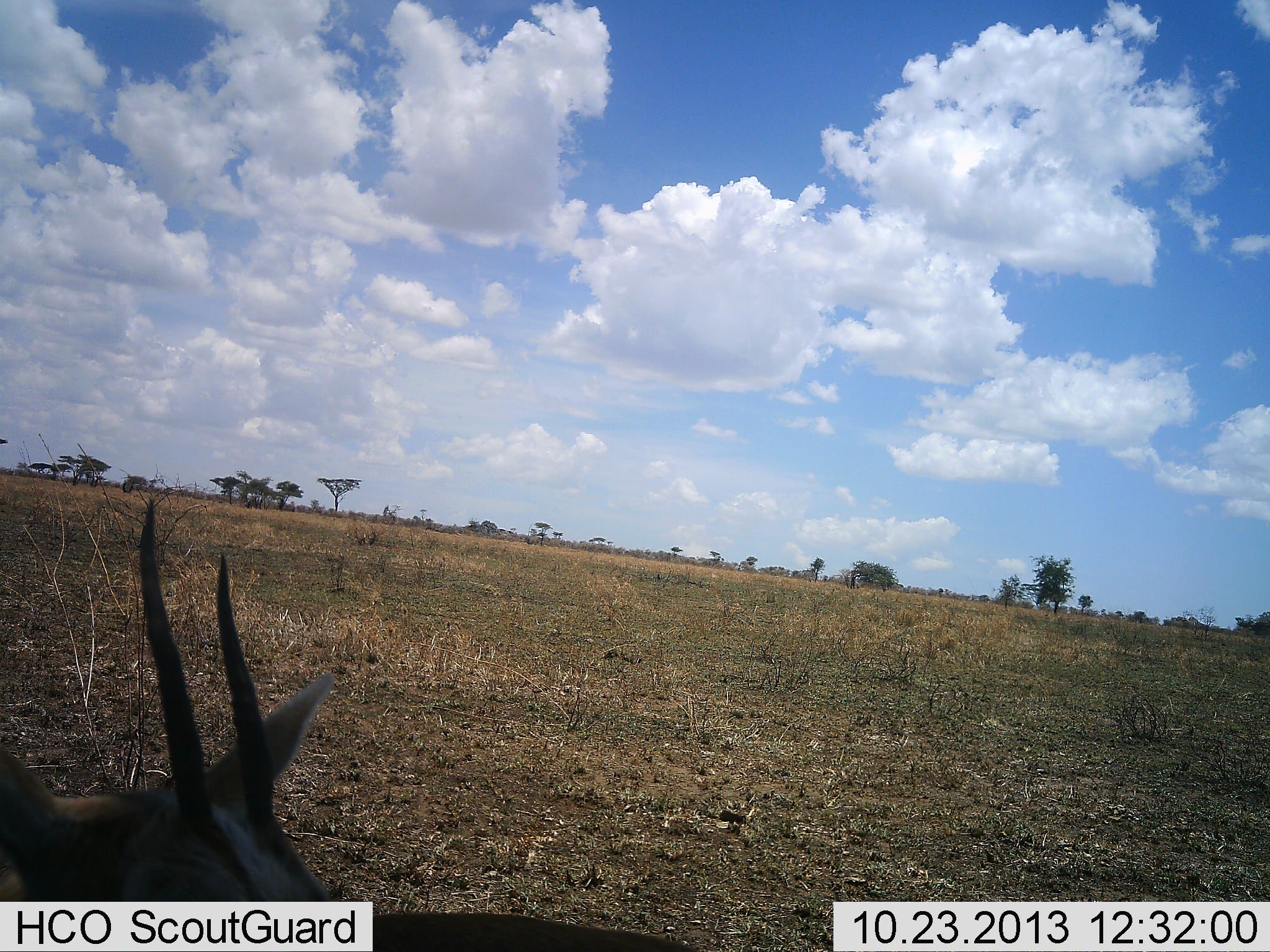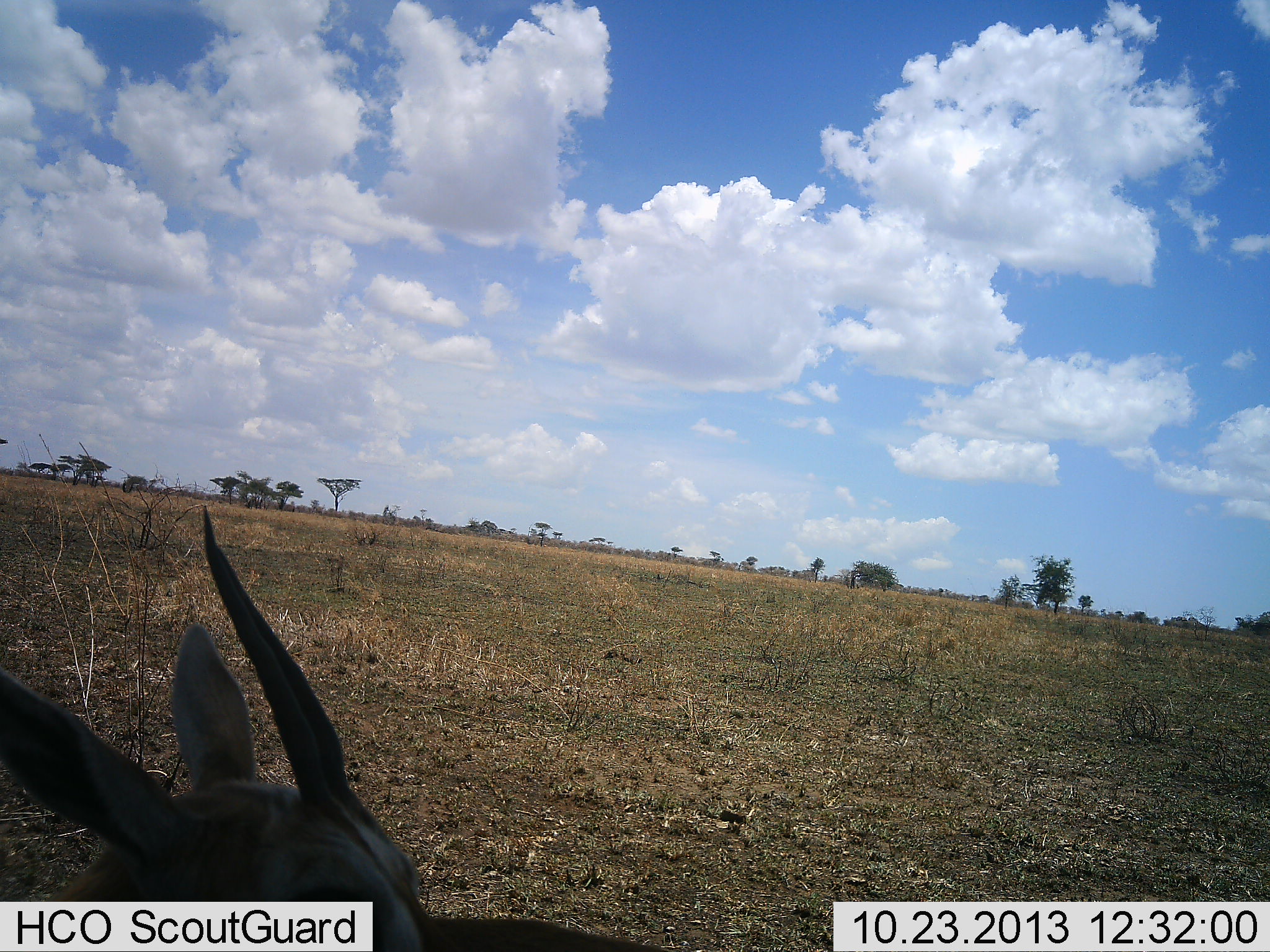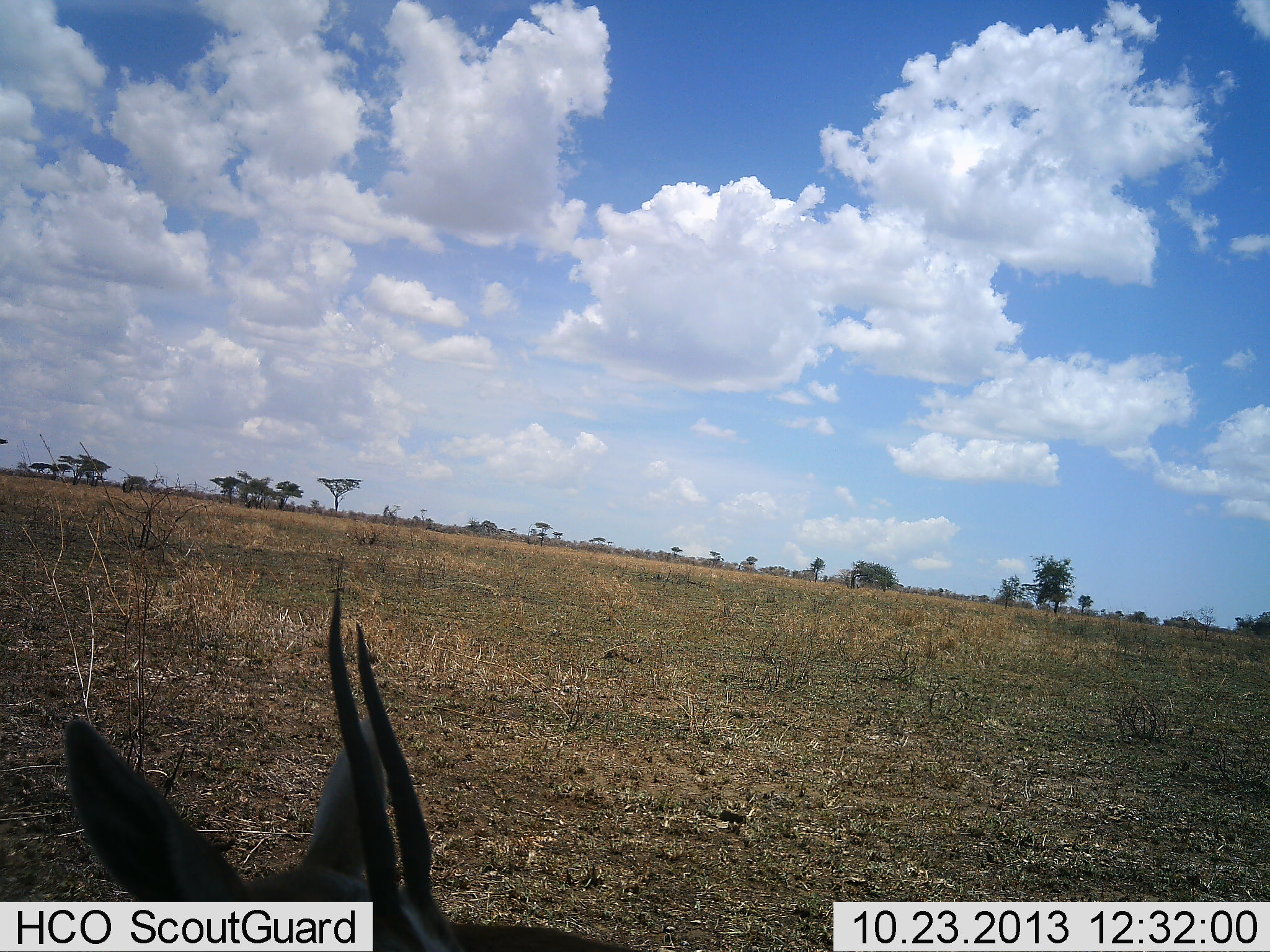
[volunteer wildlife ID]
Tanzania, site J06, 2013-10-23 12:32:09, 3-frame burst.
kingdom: Animalia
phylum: Chordata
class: Mammalia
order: Artiodactyla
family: Bovidae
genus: Eudorcas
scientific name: Eudorcas thomsonii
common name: thomson's gazelle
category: gazellethomsons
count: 1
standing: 57%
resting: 21%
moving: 7%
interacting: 0%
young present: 0%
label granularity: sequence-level